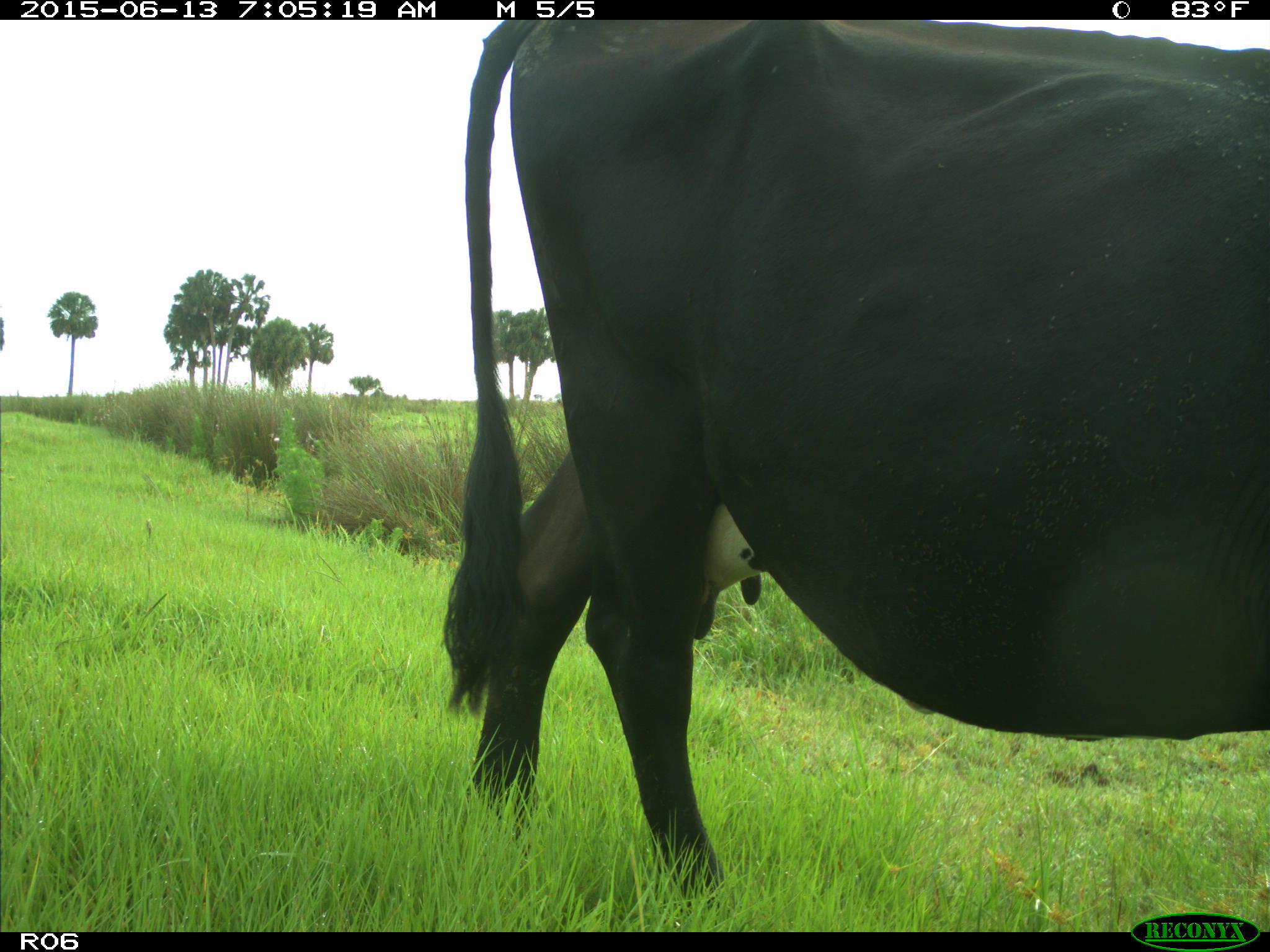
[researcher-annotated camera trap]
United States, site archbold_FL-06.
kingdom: Animalia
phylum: Chordata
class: Mammalia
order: Artiodactyla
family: Bovidae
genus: Bos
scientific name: Bos taurus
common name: domestic cow